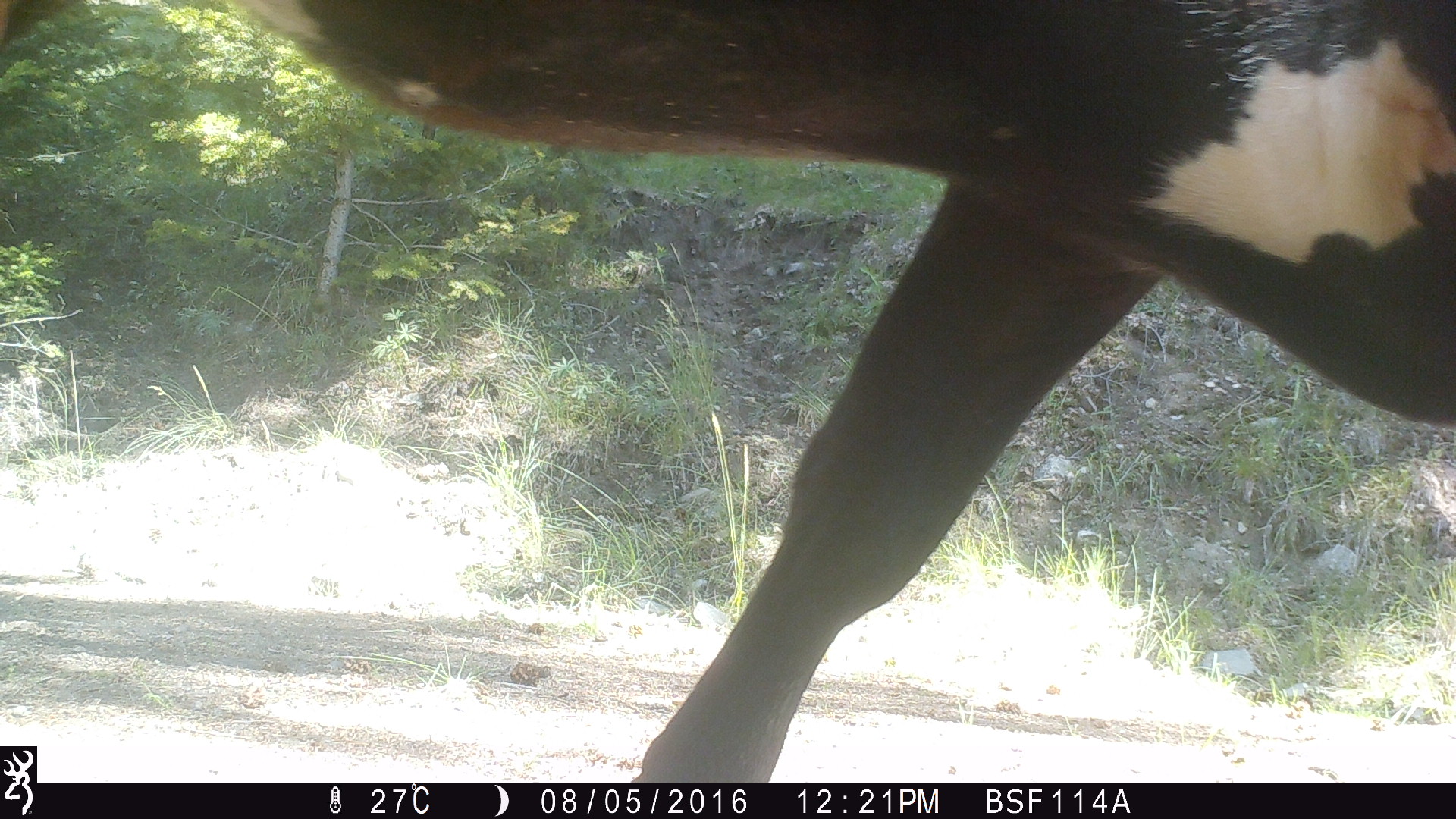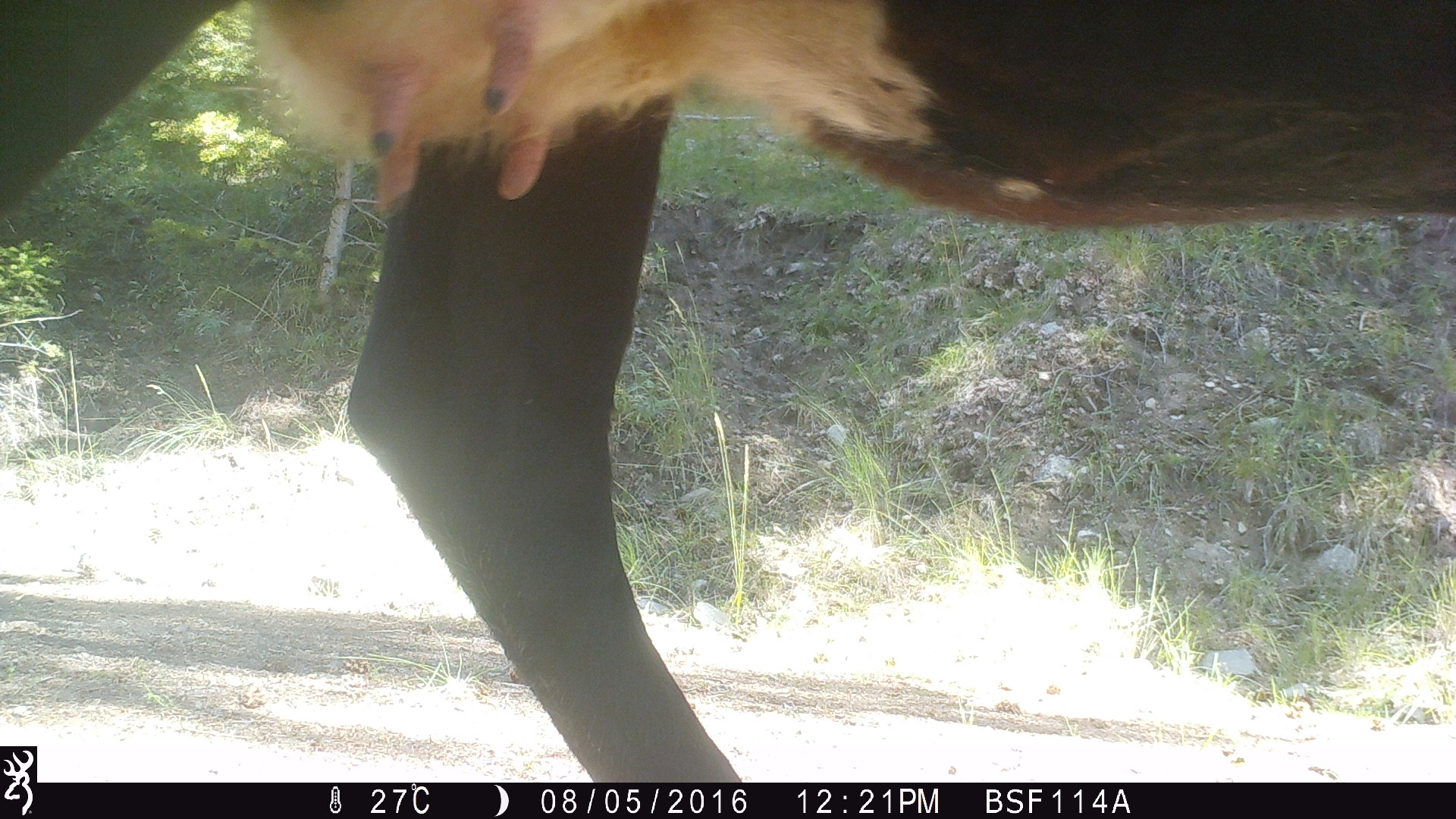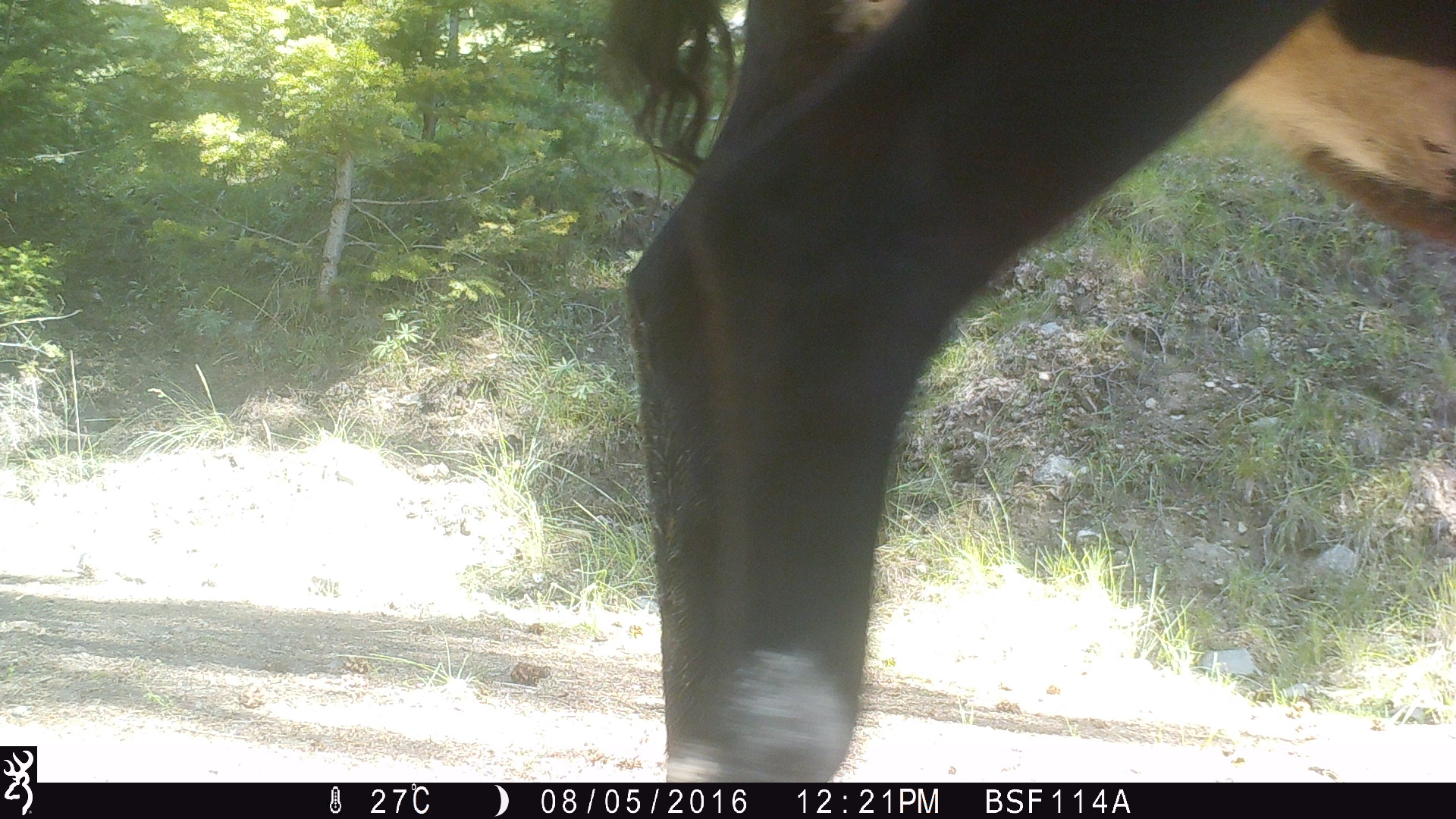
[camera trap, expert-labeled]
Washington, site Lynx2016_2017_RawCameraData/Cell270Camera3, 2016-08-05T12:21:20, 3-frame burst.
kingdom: Animalia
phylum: Chordata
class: Mammalia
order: Artiodactyla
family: Bovidae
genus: Bos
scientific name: Bos taurus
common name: domestic cattle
Domestic cattle (Bos taurus). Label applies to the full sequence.